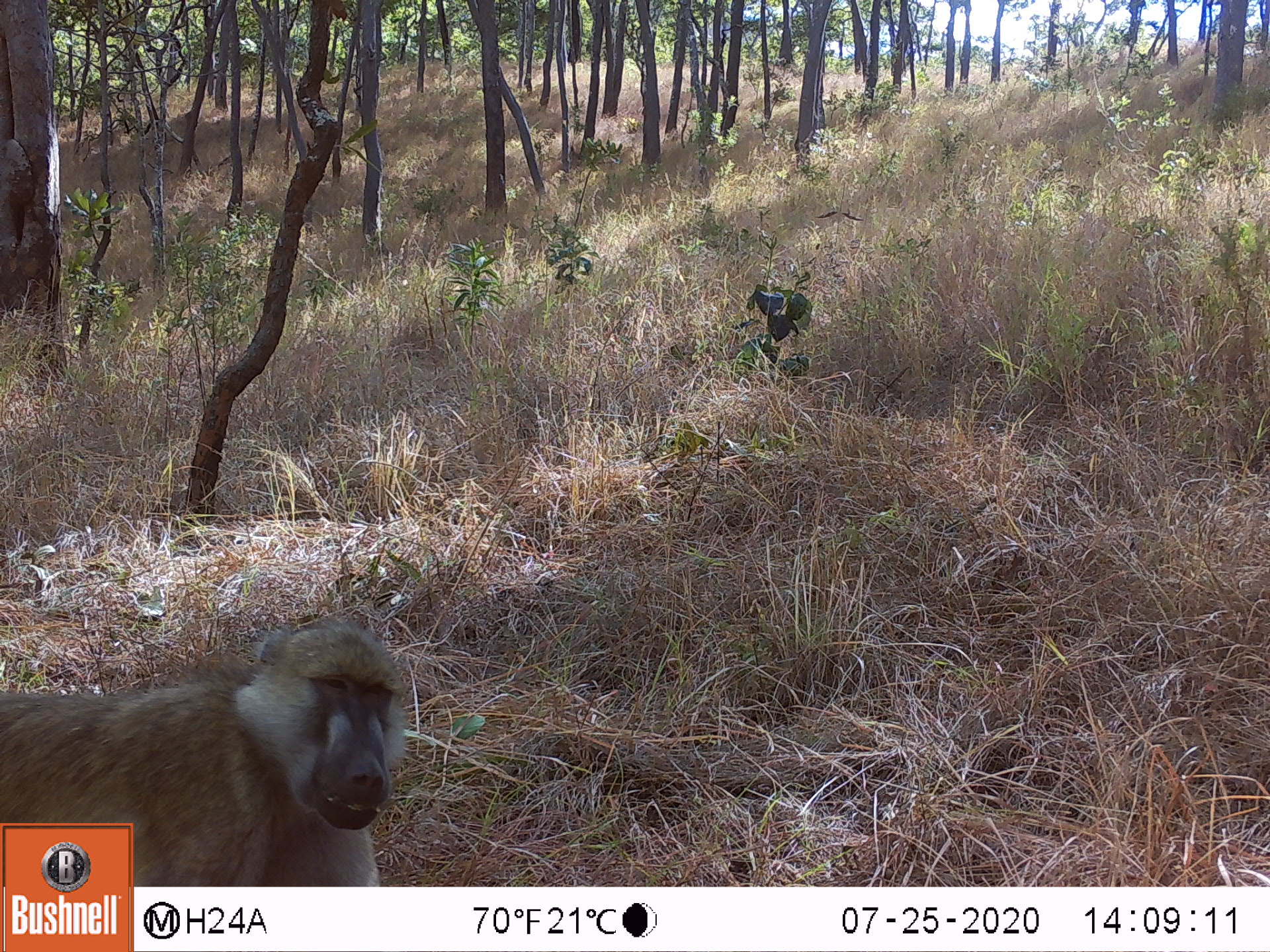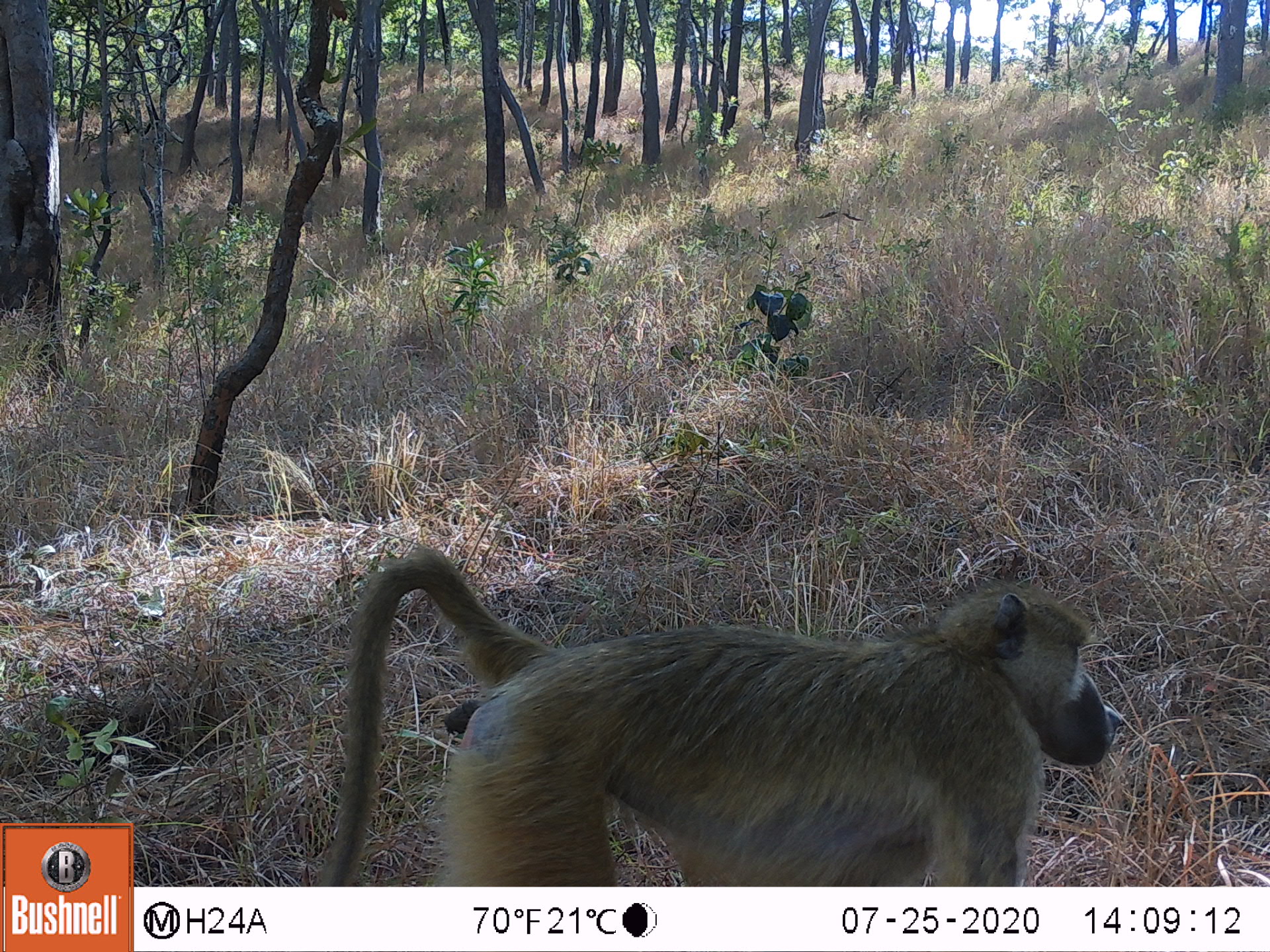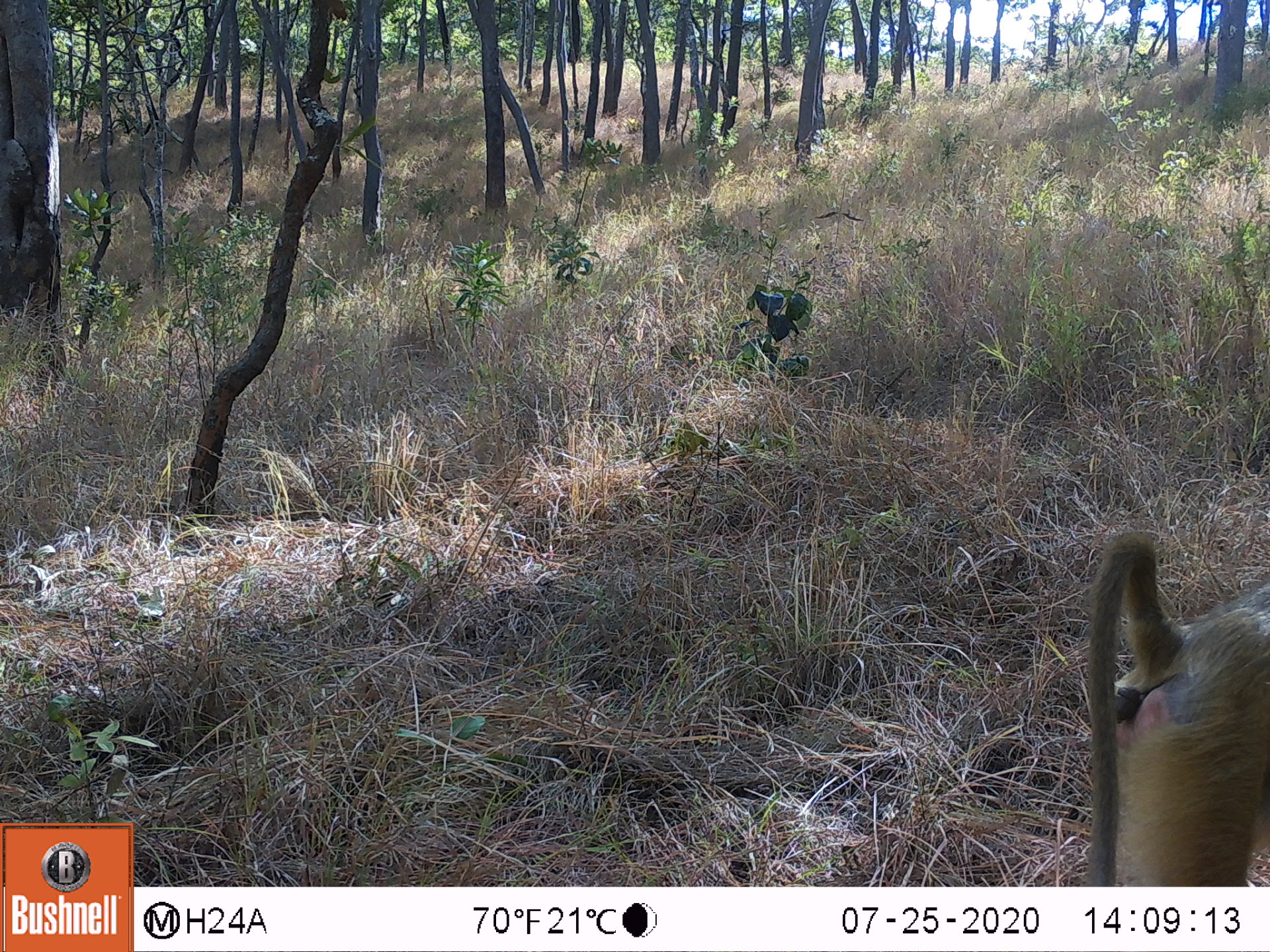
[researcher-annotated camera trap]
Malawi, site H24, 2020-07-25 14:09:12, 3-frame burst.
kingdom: Animalia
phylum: Chordata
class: Mammalia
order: Primates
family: Cercopithecidae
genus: Papio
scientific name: Papio cynocephalus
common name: yellow baboon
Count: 2.